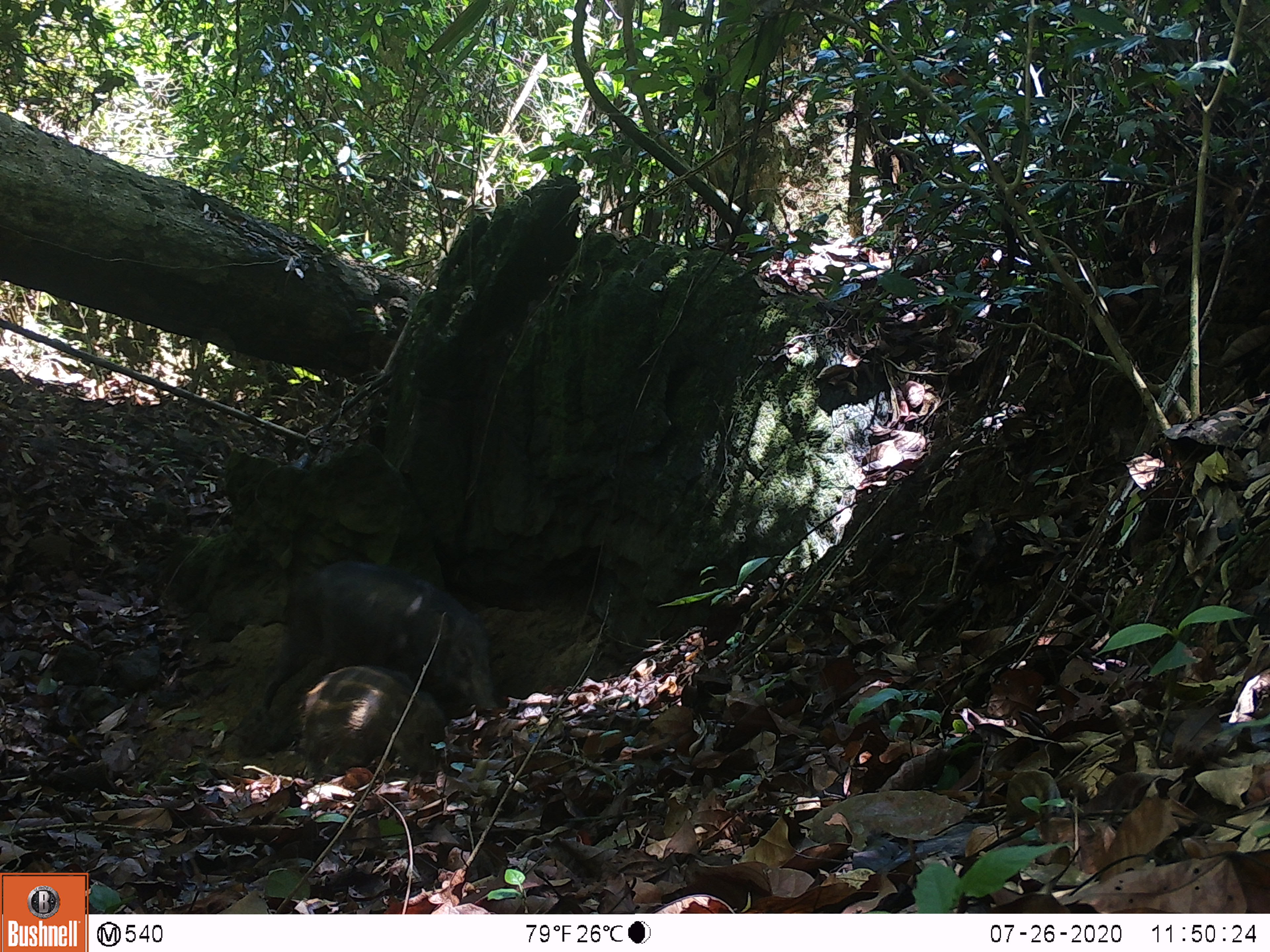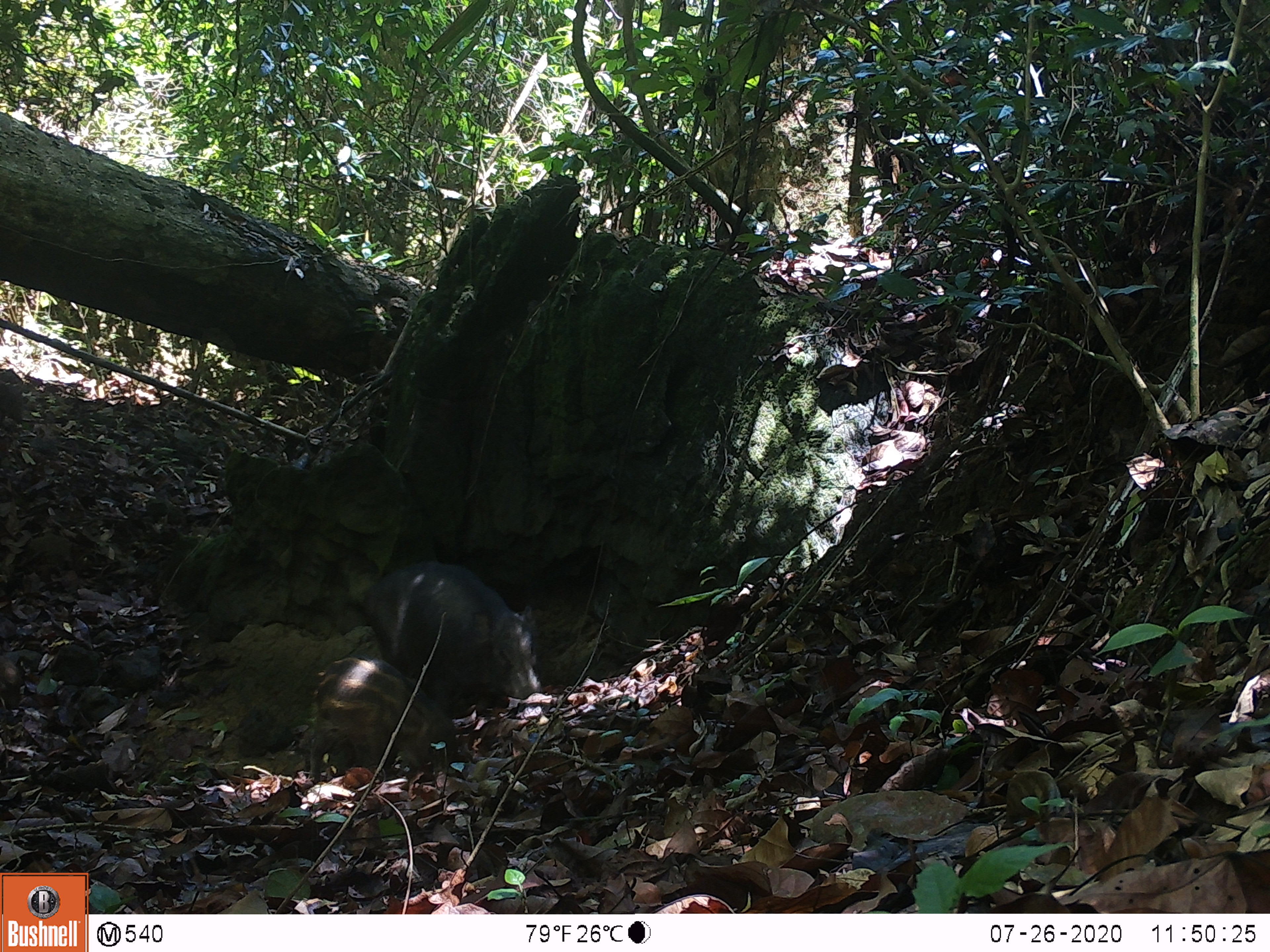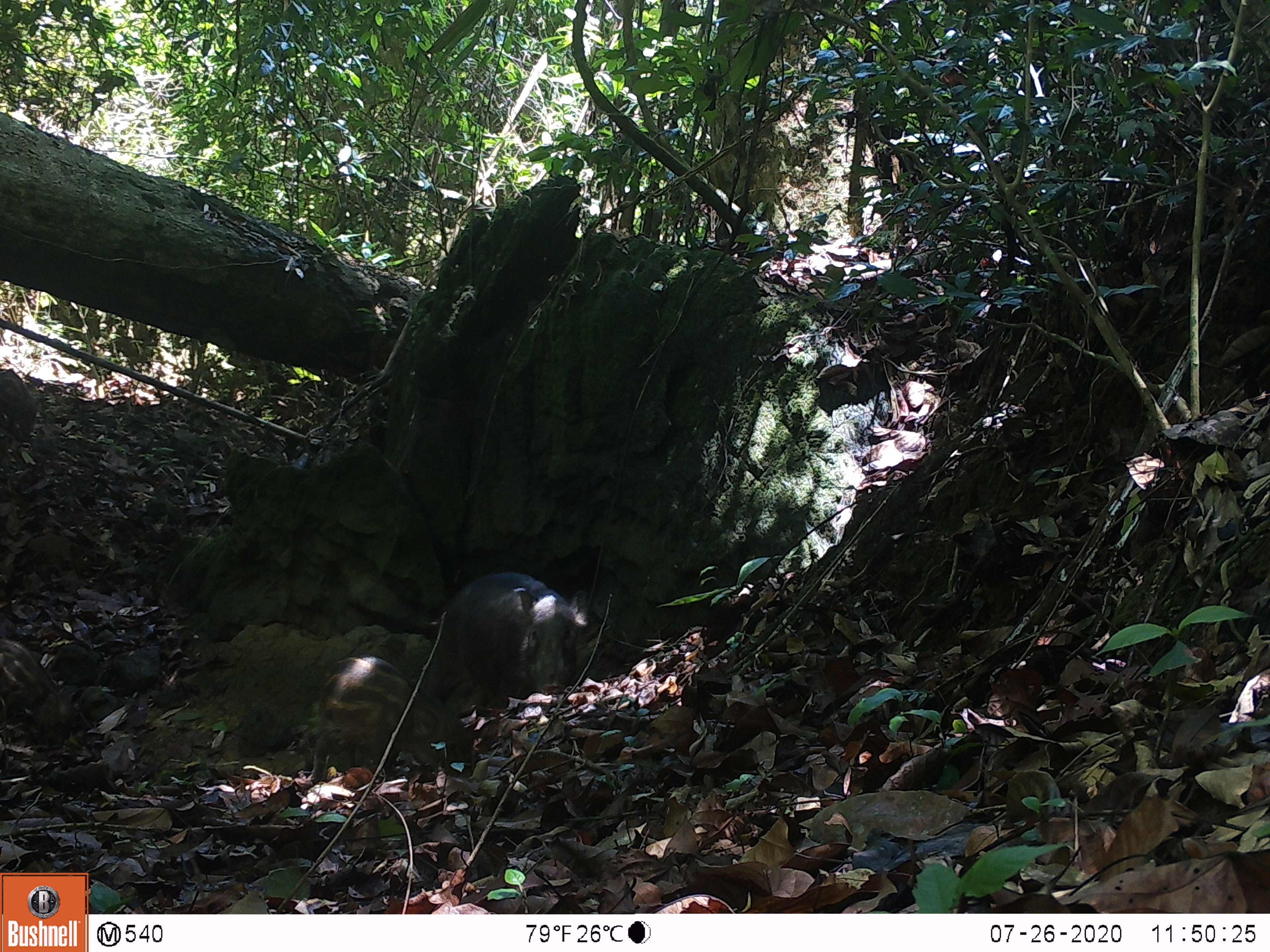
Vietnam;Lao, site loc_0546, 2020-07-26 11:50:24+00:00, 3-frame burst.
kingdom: Animalia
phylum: Chordata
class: Mammalia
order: Artiodactyla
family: Suidae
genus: Sus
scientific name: Sus scrofa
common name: eurasian wild pig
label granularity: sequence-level